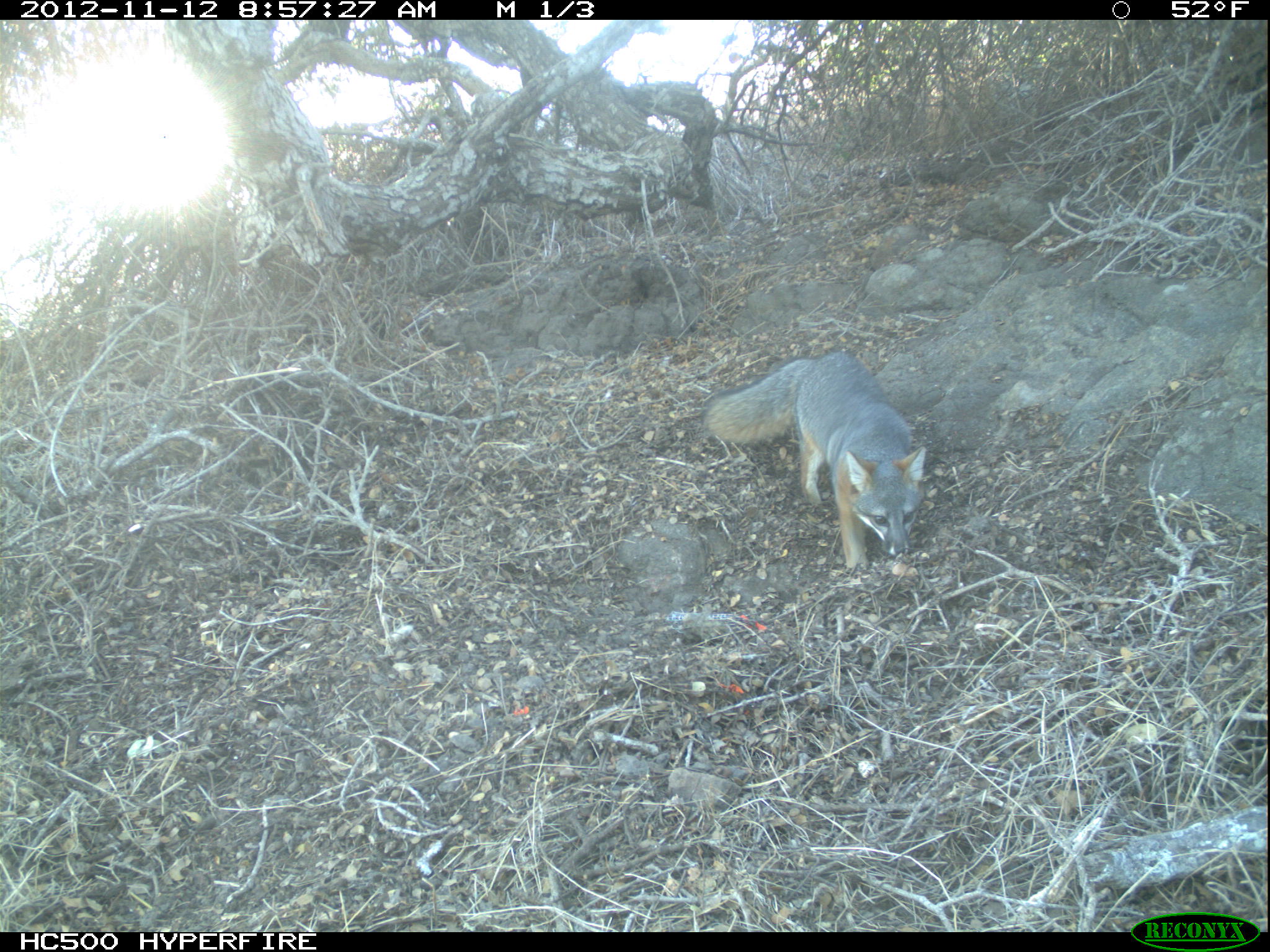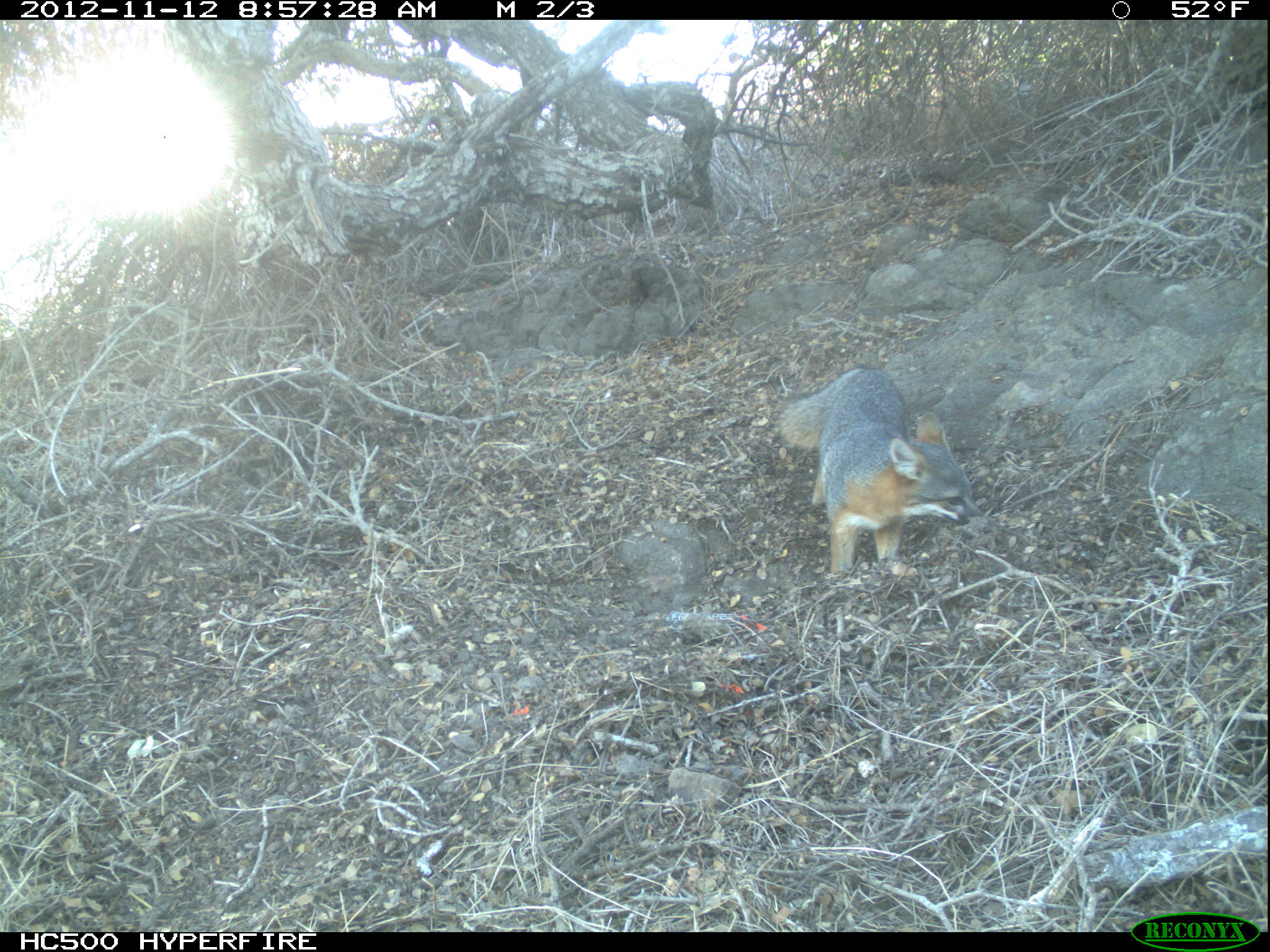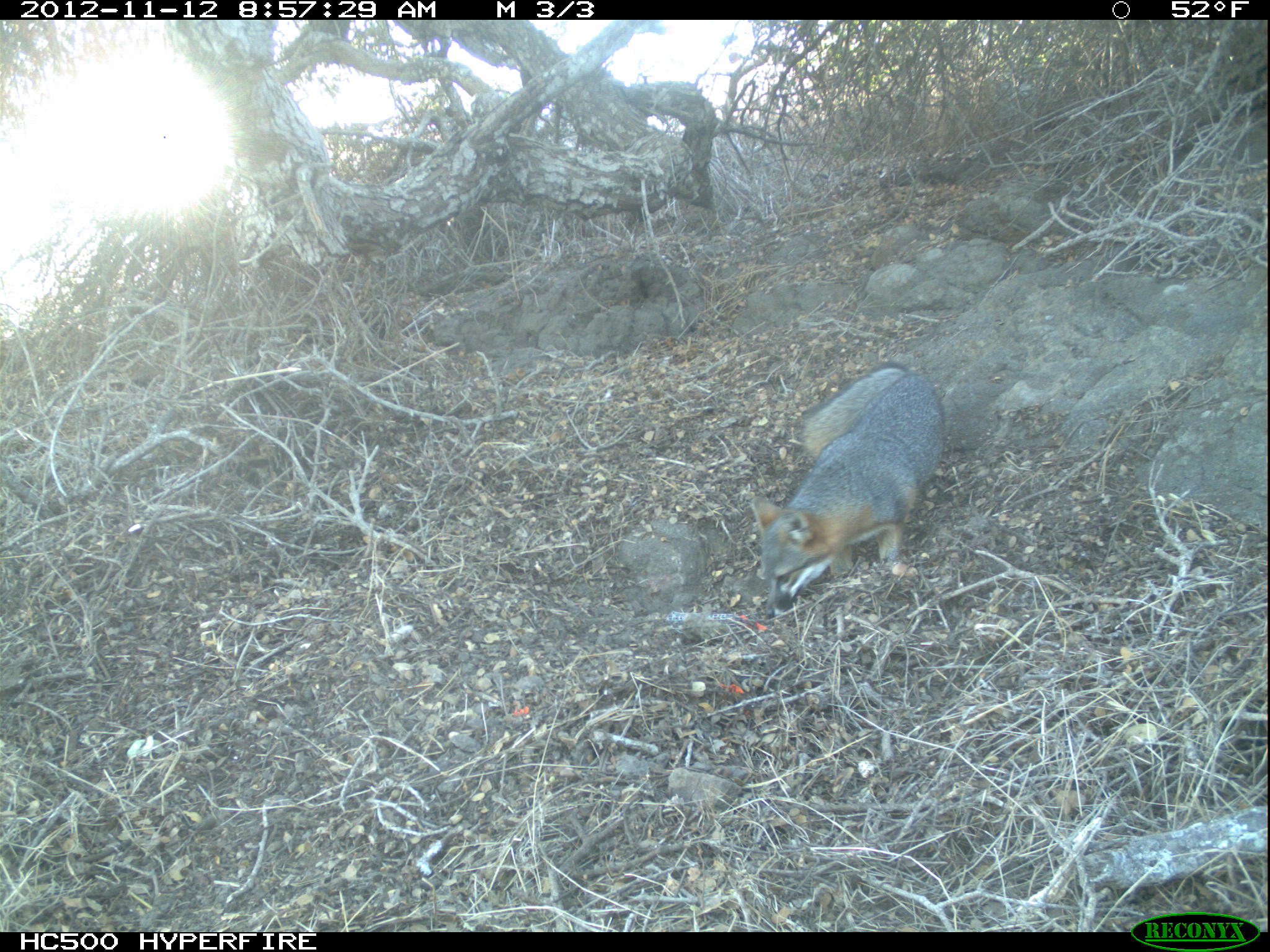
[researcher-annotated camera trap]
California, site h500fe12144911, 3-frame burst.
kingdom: Animalia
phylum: Chordata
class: Mammalia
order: Carnivora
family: Canidae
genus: Urocyon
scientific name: Urocyon littoralis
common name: island fox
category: fox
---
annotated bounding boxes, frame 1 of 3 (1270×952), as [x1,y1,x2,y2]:
fox: [701,350,926,569]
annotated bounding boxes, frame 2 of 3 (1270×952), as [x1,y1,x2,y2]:
fox: [776,366,985,572]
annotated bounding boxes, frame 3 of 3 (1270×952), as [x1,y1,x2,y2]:
fox: [749,361,946,620]